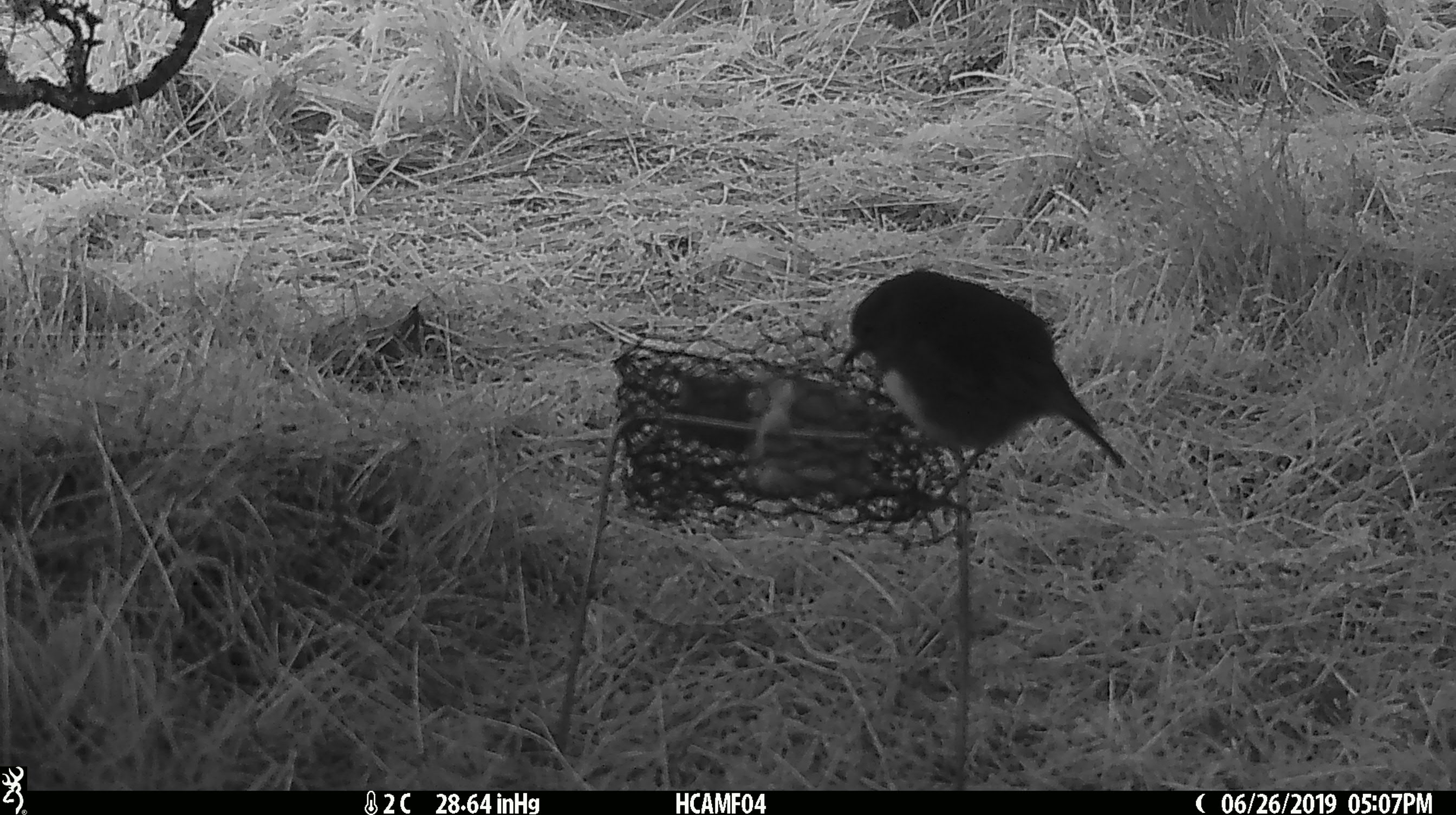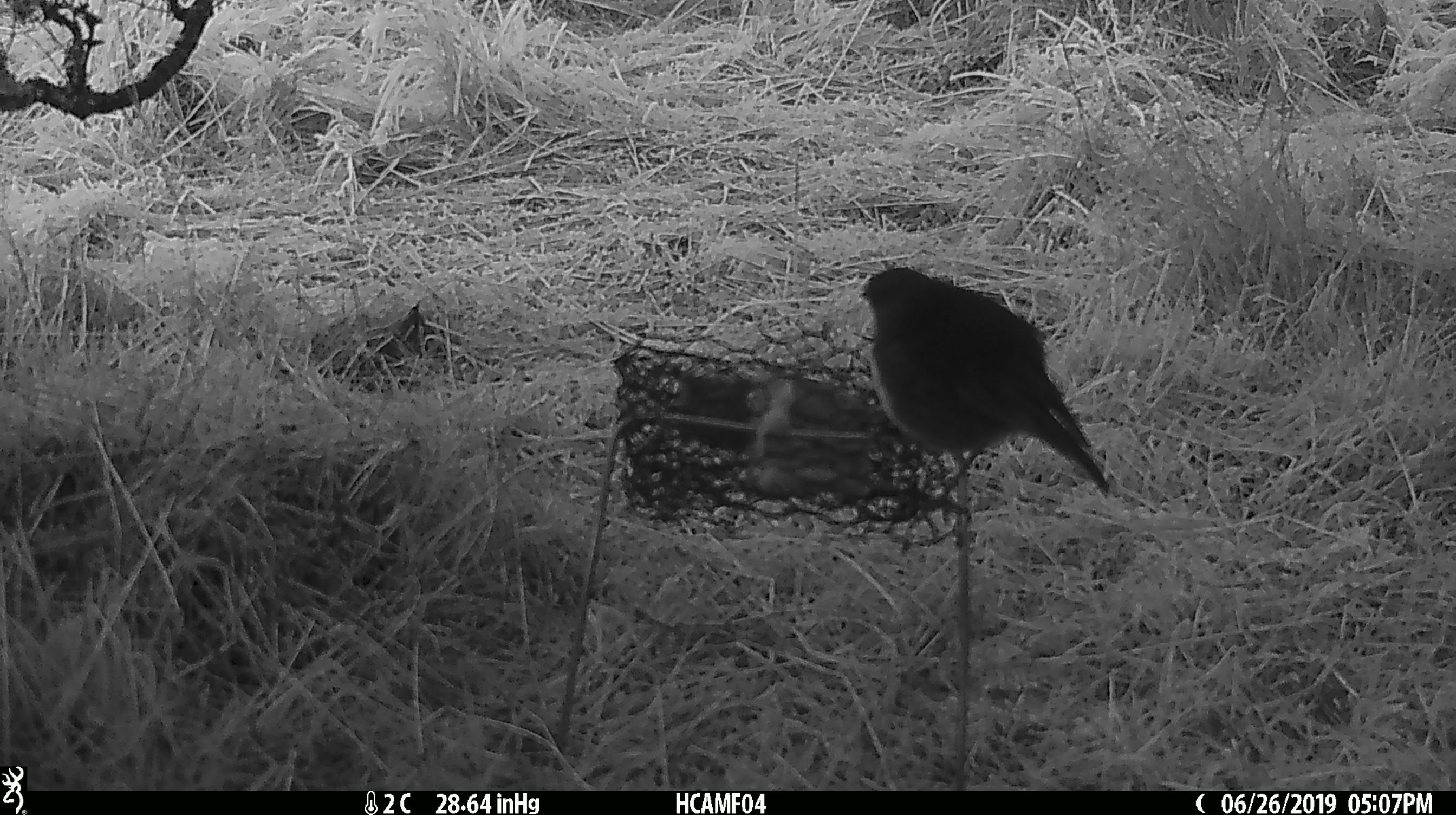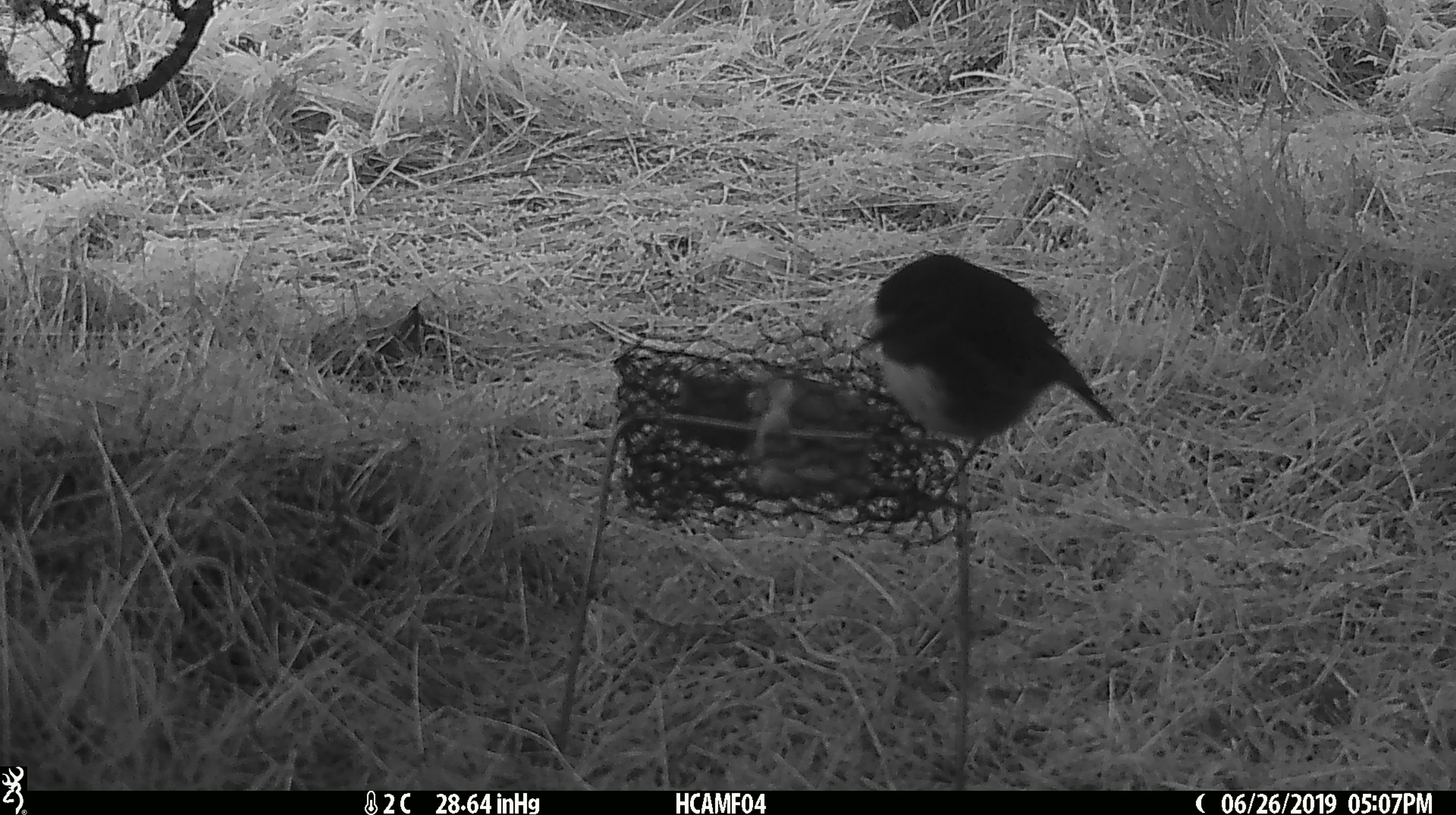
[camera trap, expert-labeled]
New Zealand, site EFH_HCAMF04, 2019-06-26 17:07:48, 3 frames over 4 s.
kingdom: Animalia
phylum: Chordata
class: Aves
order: Passeriformes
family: Petroicidae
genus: Petroica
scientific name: Petroica australis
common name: new zealand robin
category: robin